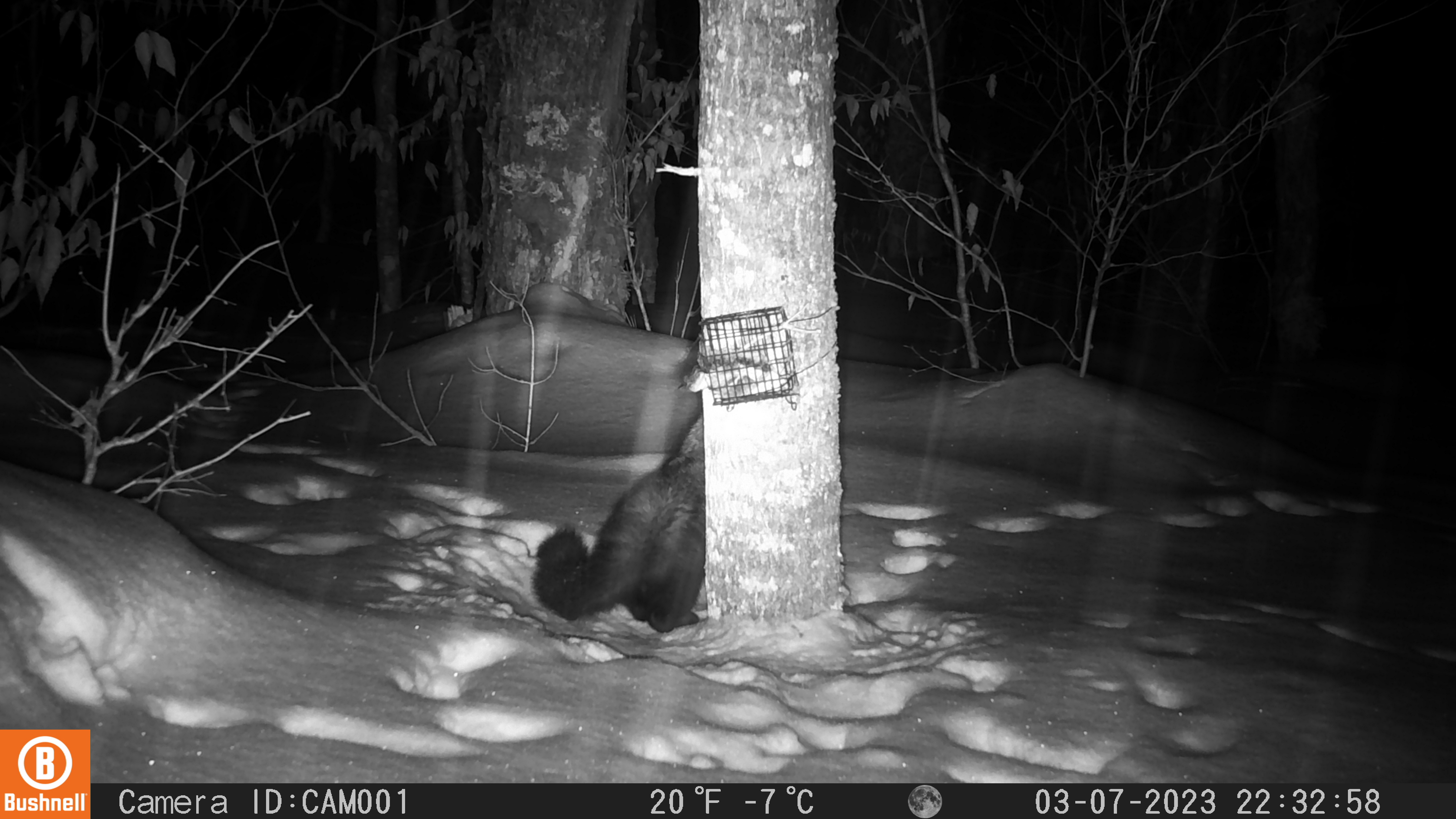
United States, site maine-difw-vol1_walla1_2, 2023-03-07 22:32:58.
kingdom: Animalia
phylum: Chordata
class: Mammalia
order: Carnivora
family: Mustelidae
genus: Pekania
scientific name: Pekania pennanti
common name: fisher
Fisher (Pekania pennanti).